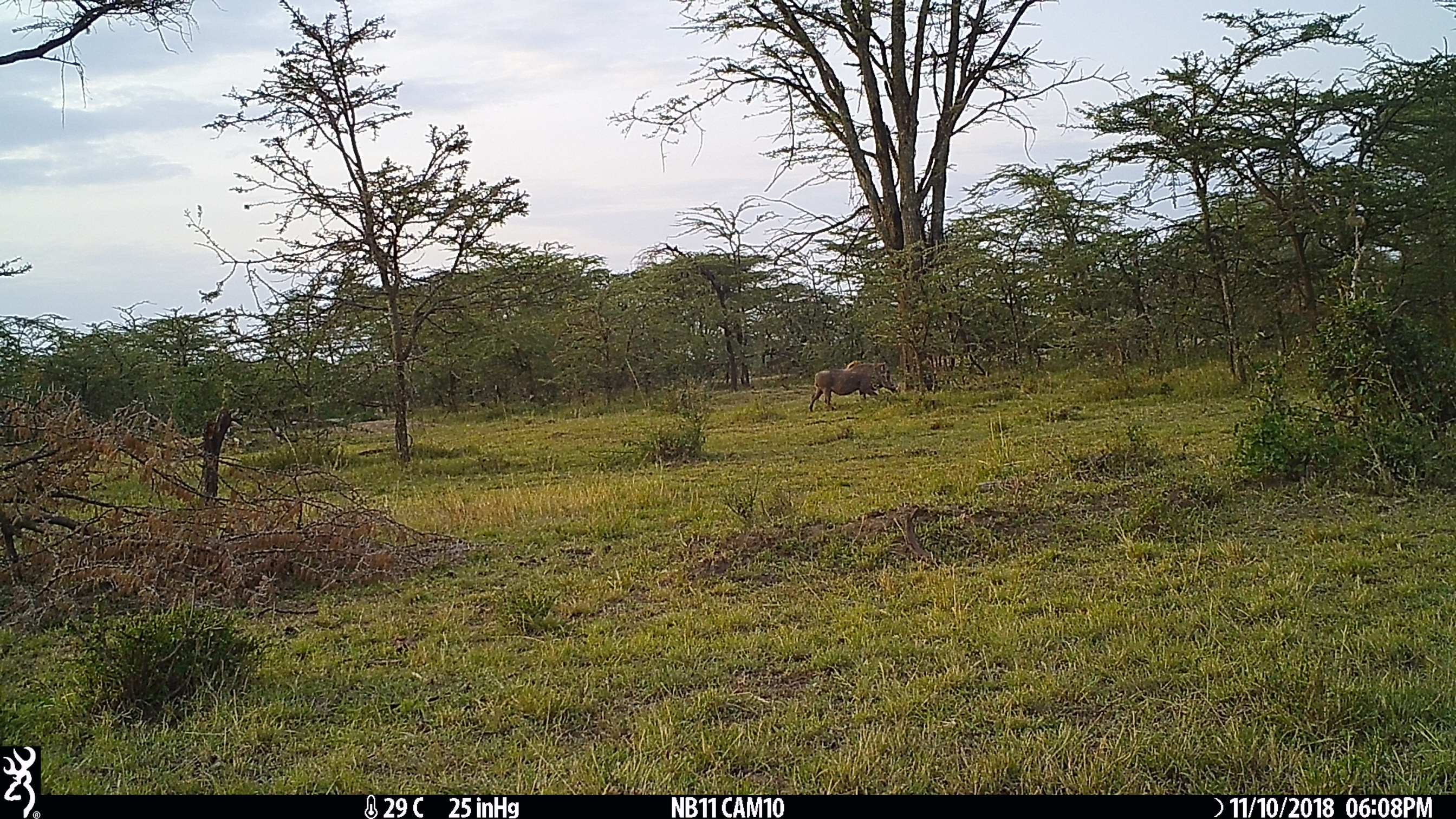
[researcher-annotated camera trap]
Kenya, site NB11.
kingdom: Animalia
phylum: Chordata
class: Mammalia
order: Artiodactyla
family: Suidae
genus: Phacochoerus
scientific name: Phacochoerus africanus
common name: common warthog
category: warthog